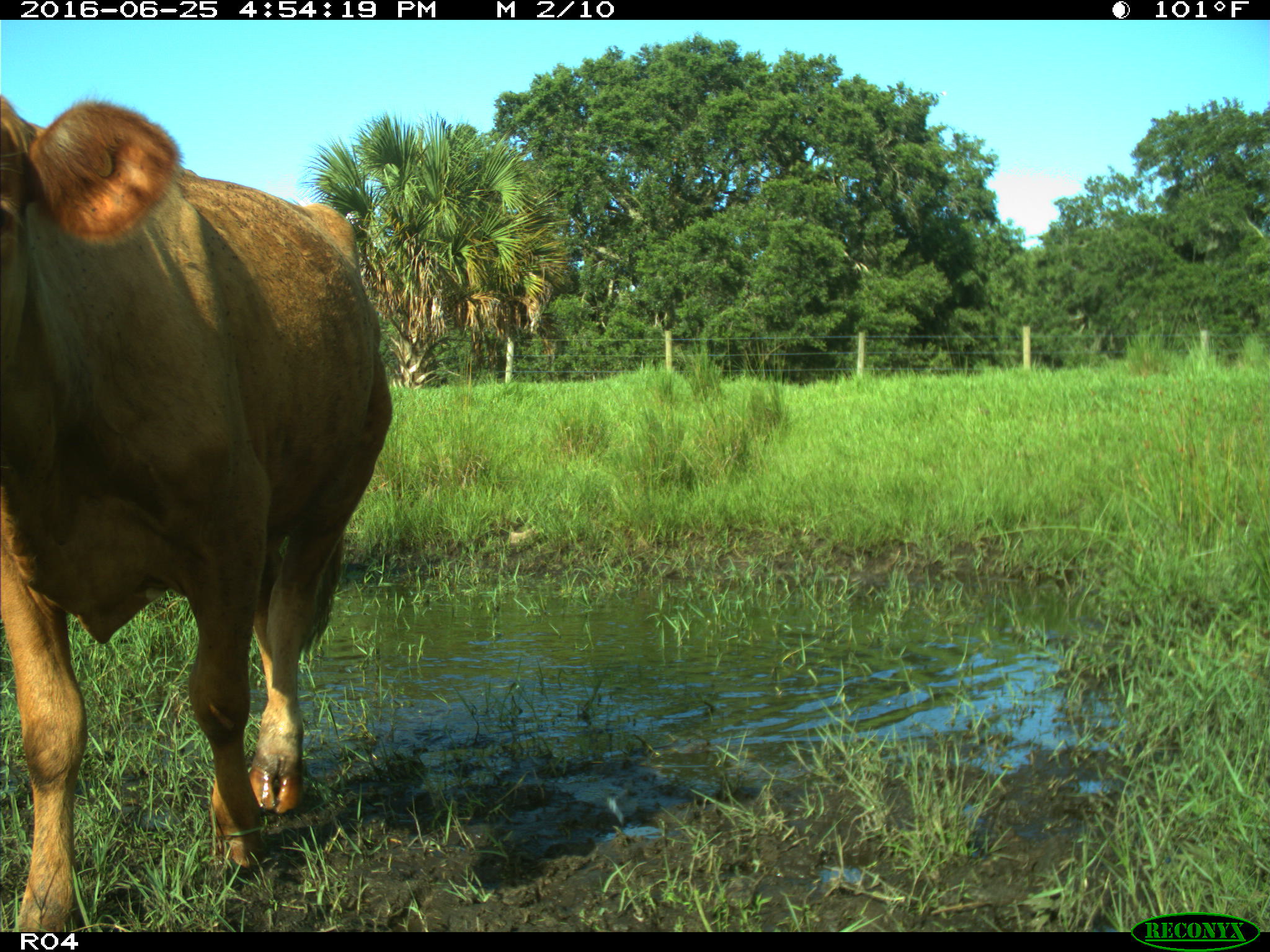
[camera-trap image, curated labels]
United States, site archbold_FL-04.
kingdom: Animalia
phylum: Chordata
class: Mammalia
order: Artiodactyla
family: Bovidae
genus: Bos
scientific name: Bos taurus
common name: domestic cow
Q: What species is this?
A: Bos taurus (domestic cow).